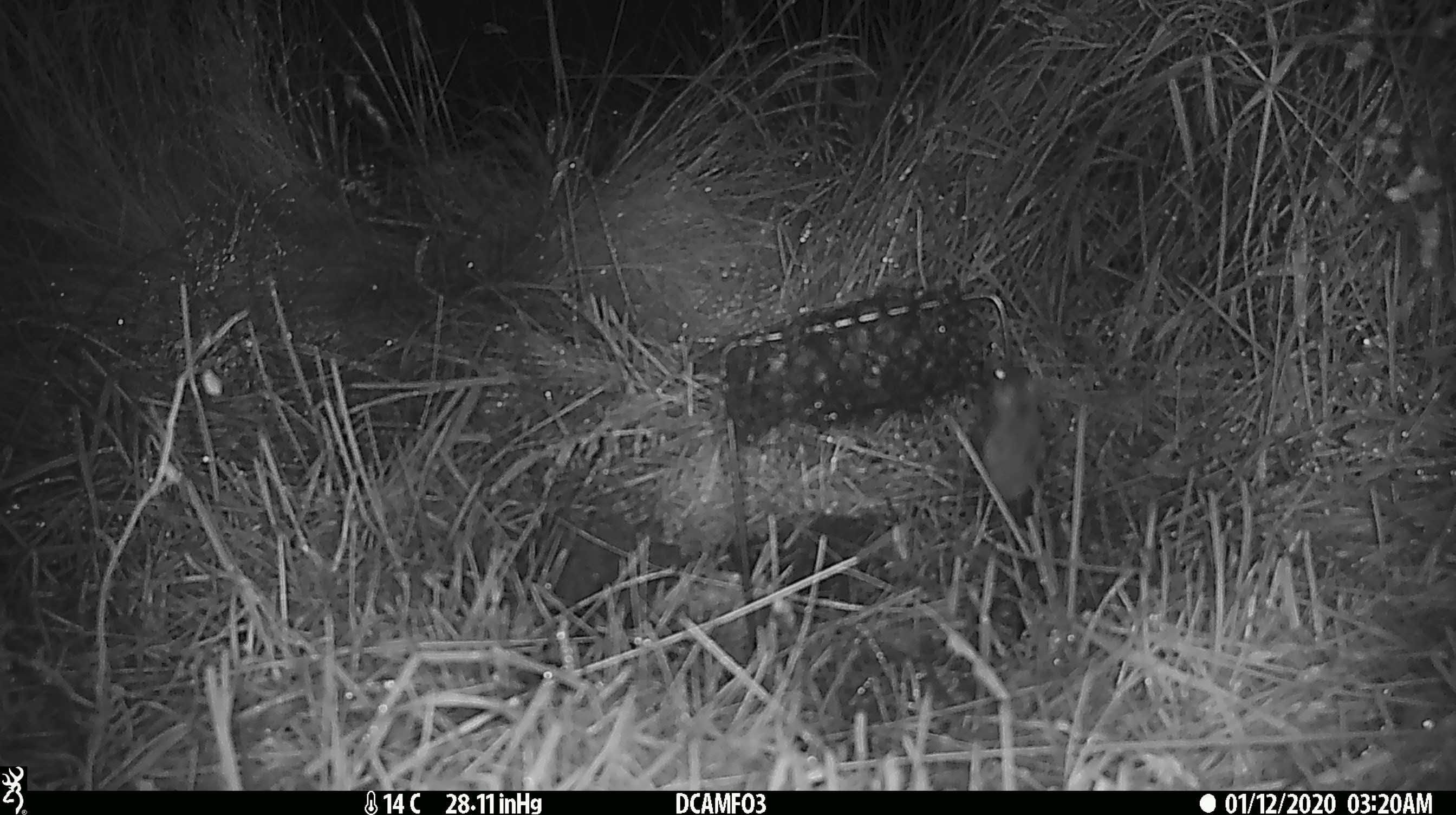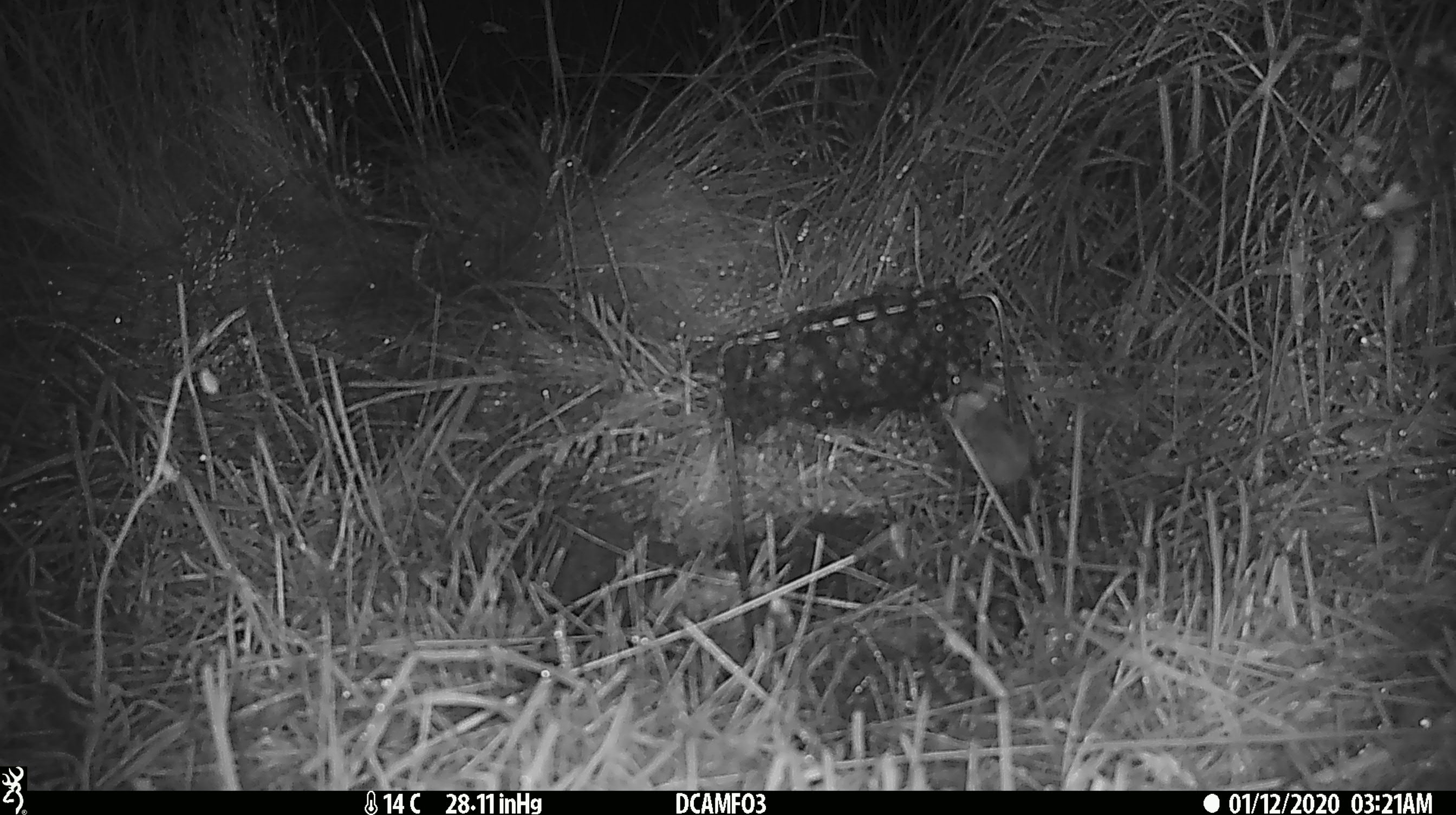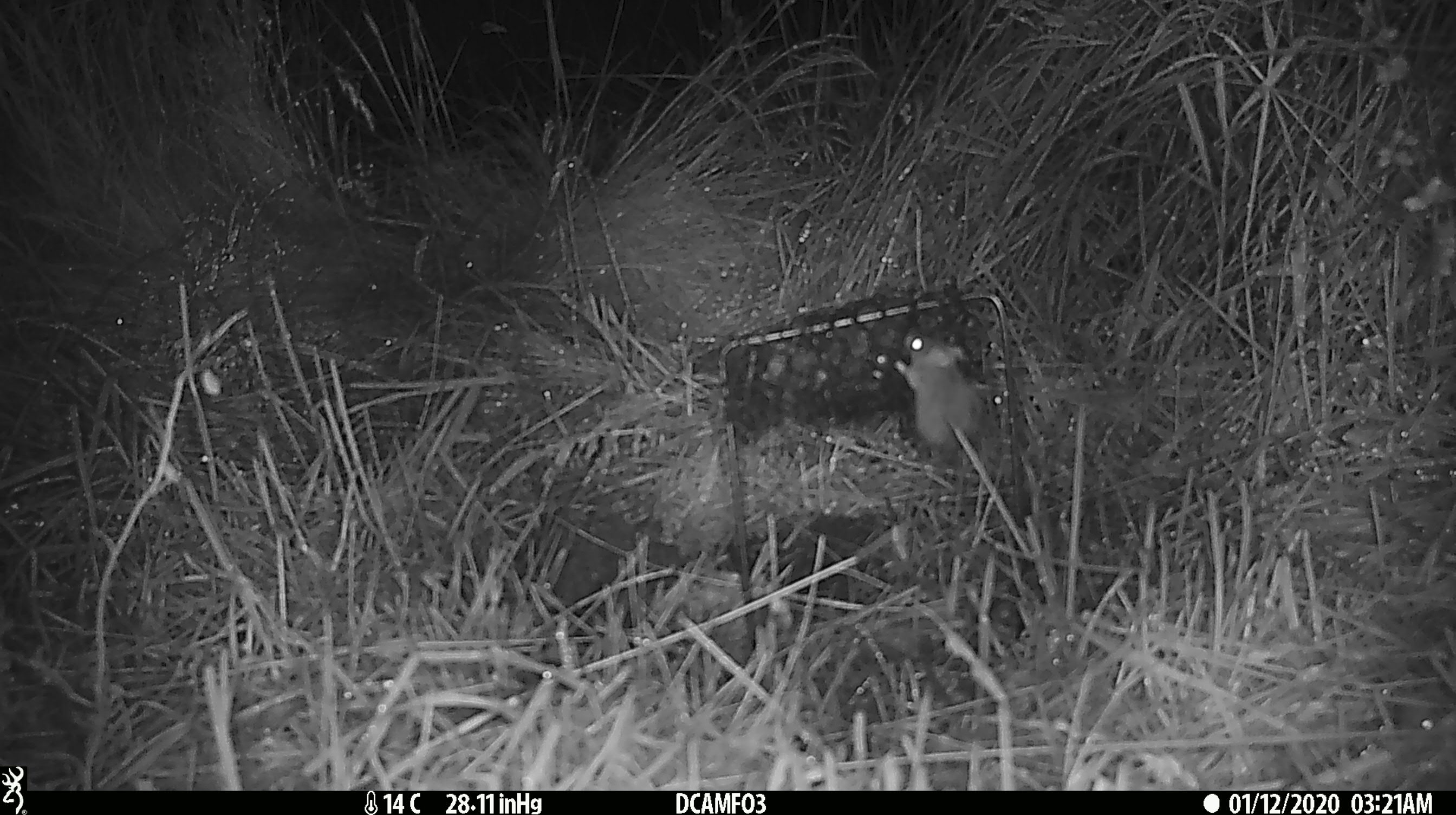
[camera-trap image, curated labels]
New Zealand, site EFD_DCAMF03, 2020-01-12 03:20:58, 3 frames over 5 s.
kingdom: Animalia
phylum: Chordata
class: Mammalia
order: Rodentia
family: Muridae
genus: Mus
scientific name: Mus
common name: mouse